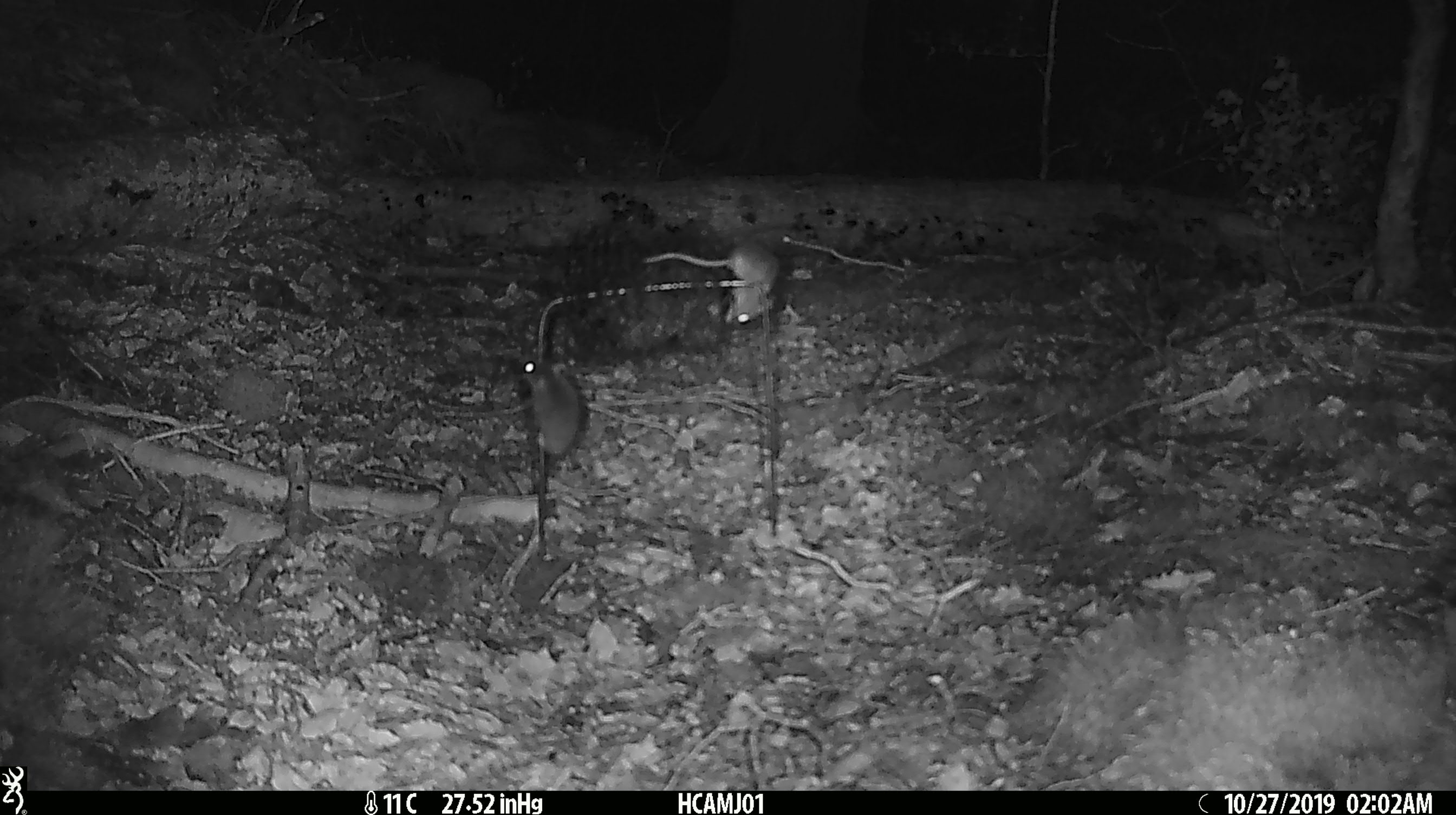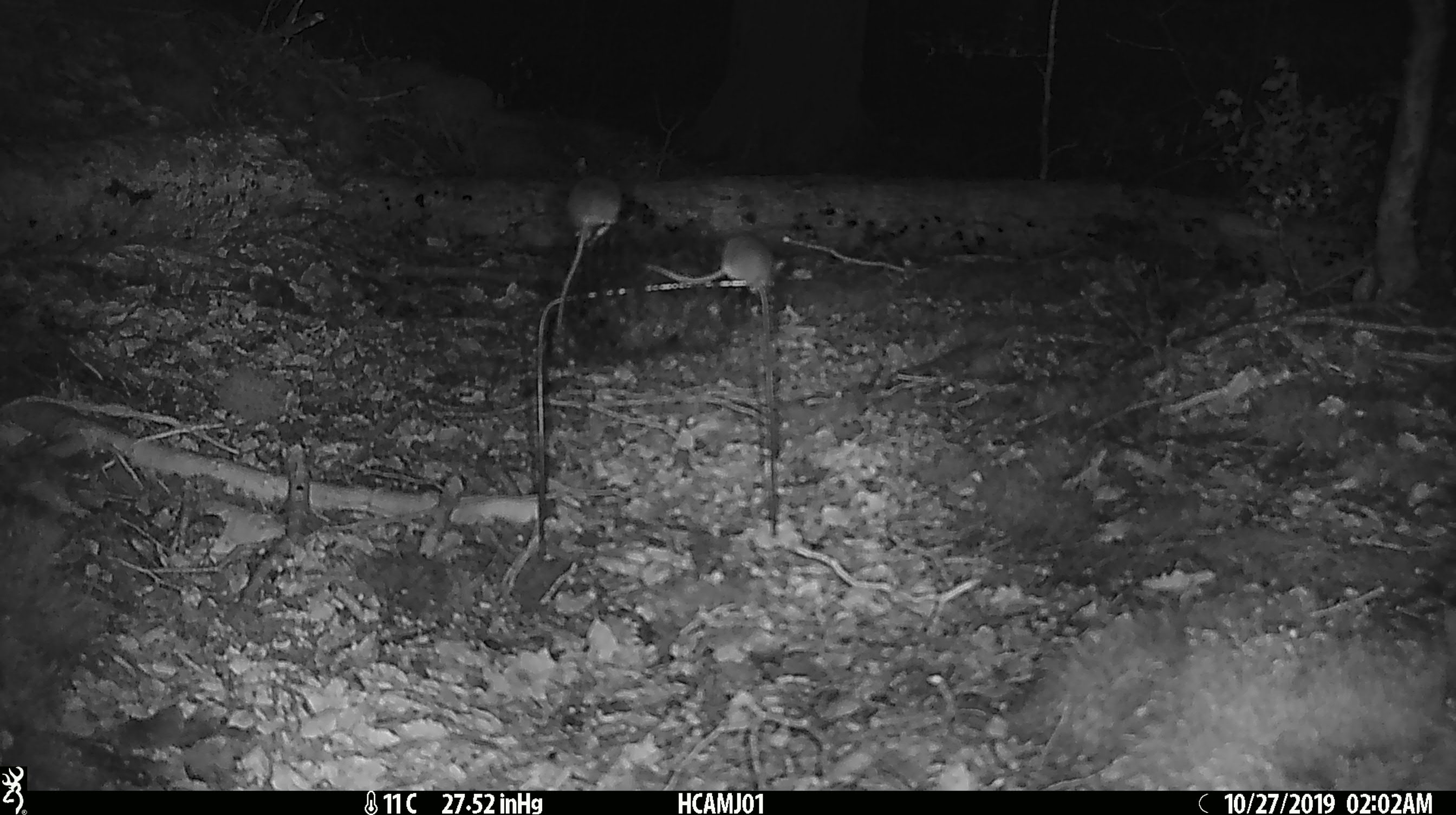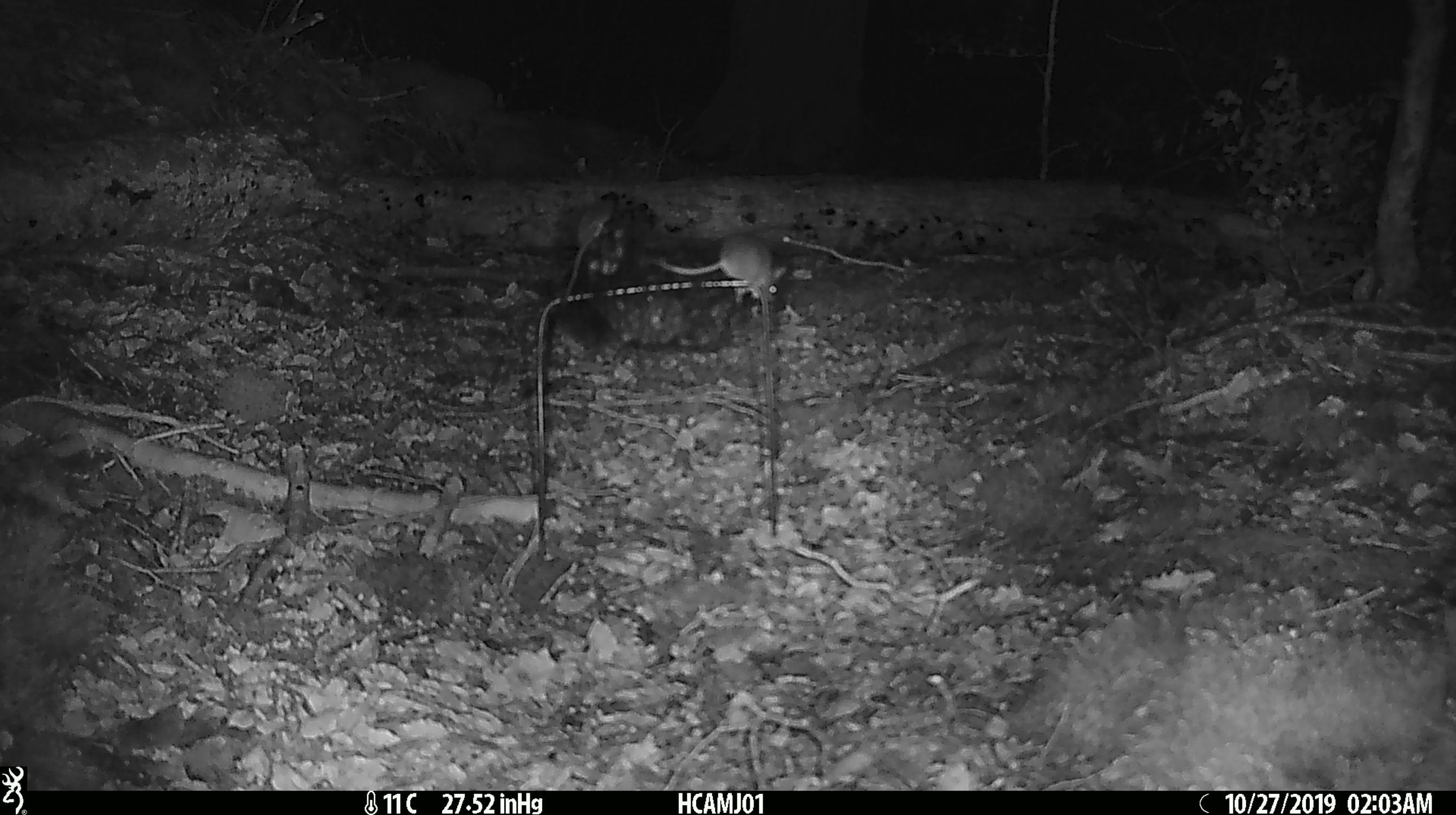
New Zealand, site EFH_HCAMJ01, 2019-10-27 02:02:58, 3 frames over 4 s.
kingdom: Animalia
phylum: Chordata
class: Mammalia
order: Rodentia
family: Muridae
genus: Mus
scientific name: Mus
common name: mouse